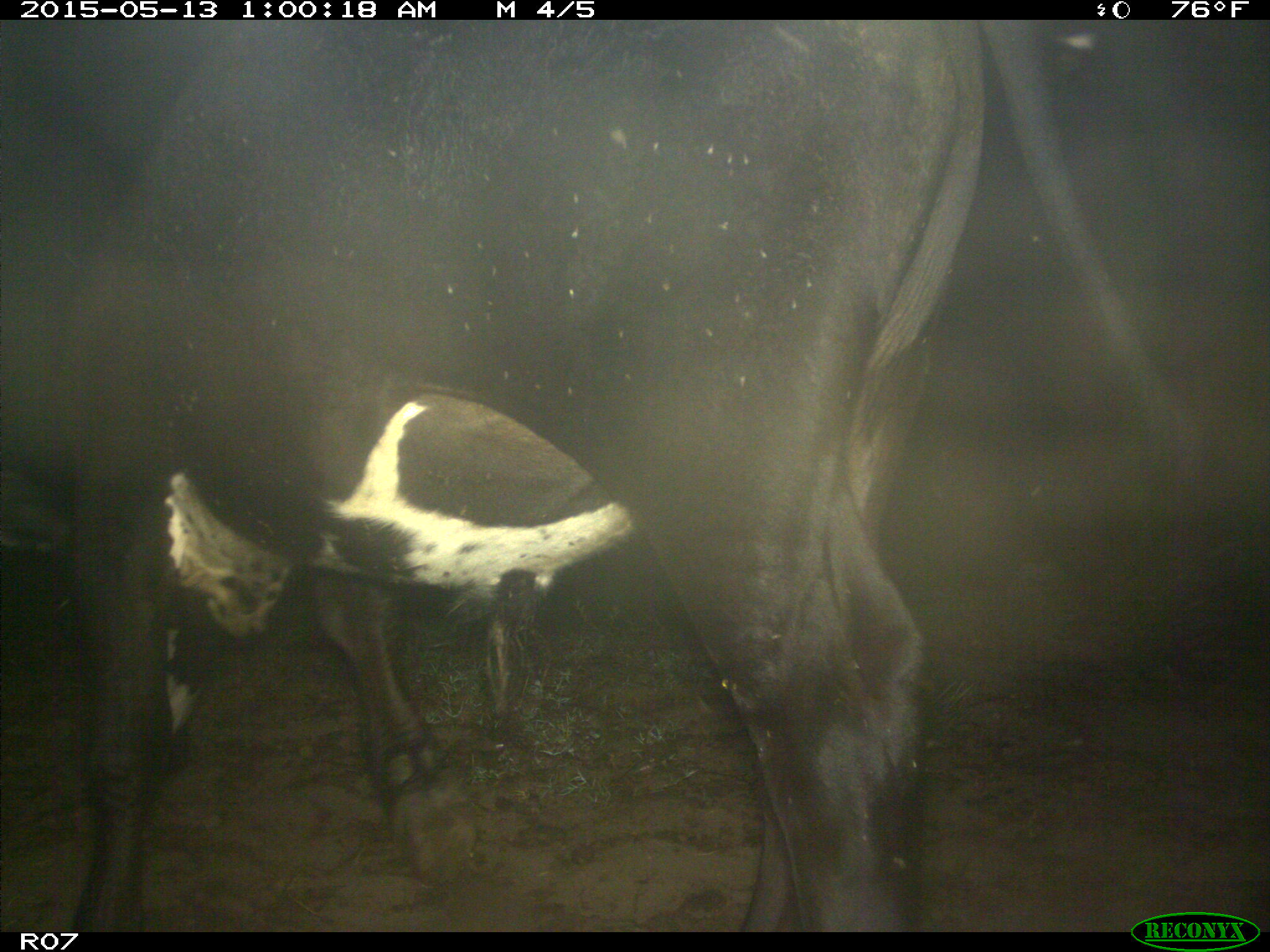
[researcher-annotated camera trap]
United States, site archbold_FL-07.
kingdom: Animalia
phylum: Chordata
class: Mammalia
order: Artiodactyla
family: Bovidae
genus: Bos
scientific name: Bos taurus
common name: domestic cow